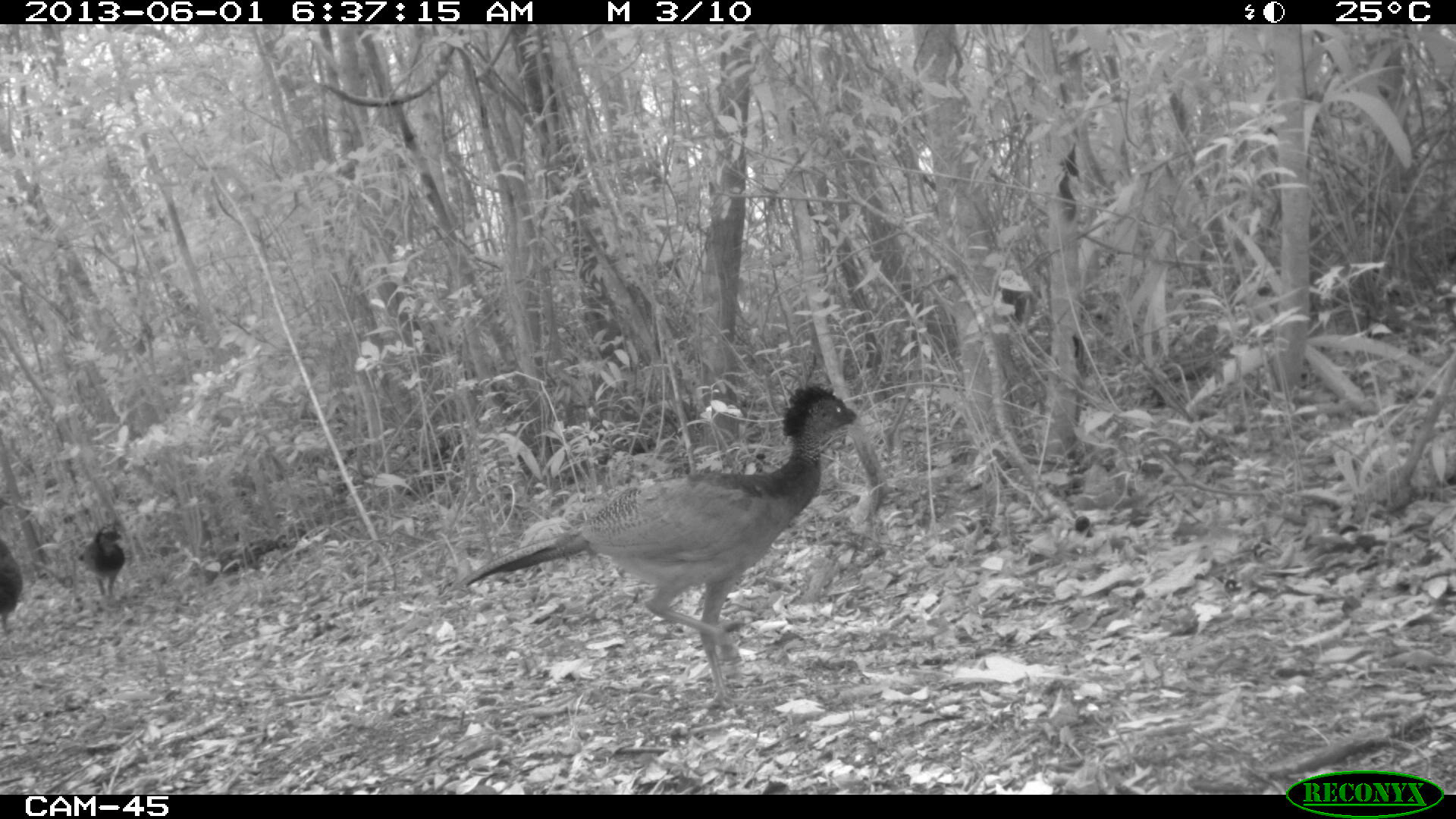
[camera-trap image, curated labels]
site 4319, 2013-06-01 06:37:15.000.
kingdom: Animalia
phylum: Chordata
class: Aves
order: Galliformes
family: Cracidae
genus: Crax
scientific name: Crax rubra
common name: great curassow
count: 3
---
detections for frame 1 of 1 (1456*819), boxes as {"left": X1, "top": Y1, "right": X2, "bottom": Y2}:
crax rubra: {"left": 462, "top": 382, "right": 864, "bottom": 708}; {"left": 77, "top": 524, "right": 126, "bottom": 599}; {"left": 1, "top": 534, "right": 27, "bottom": 624}